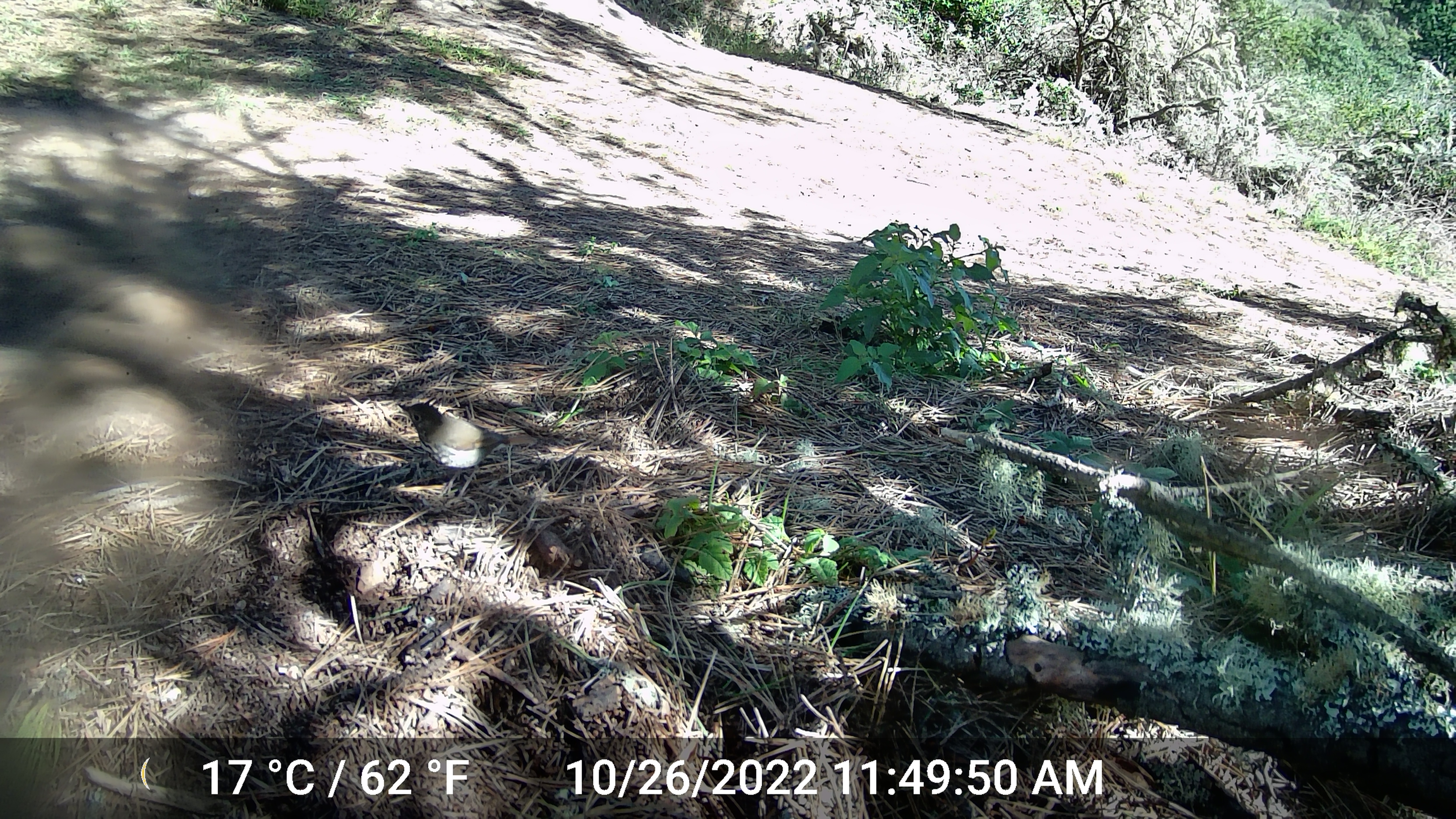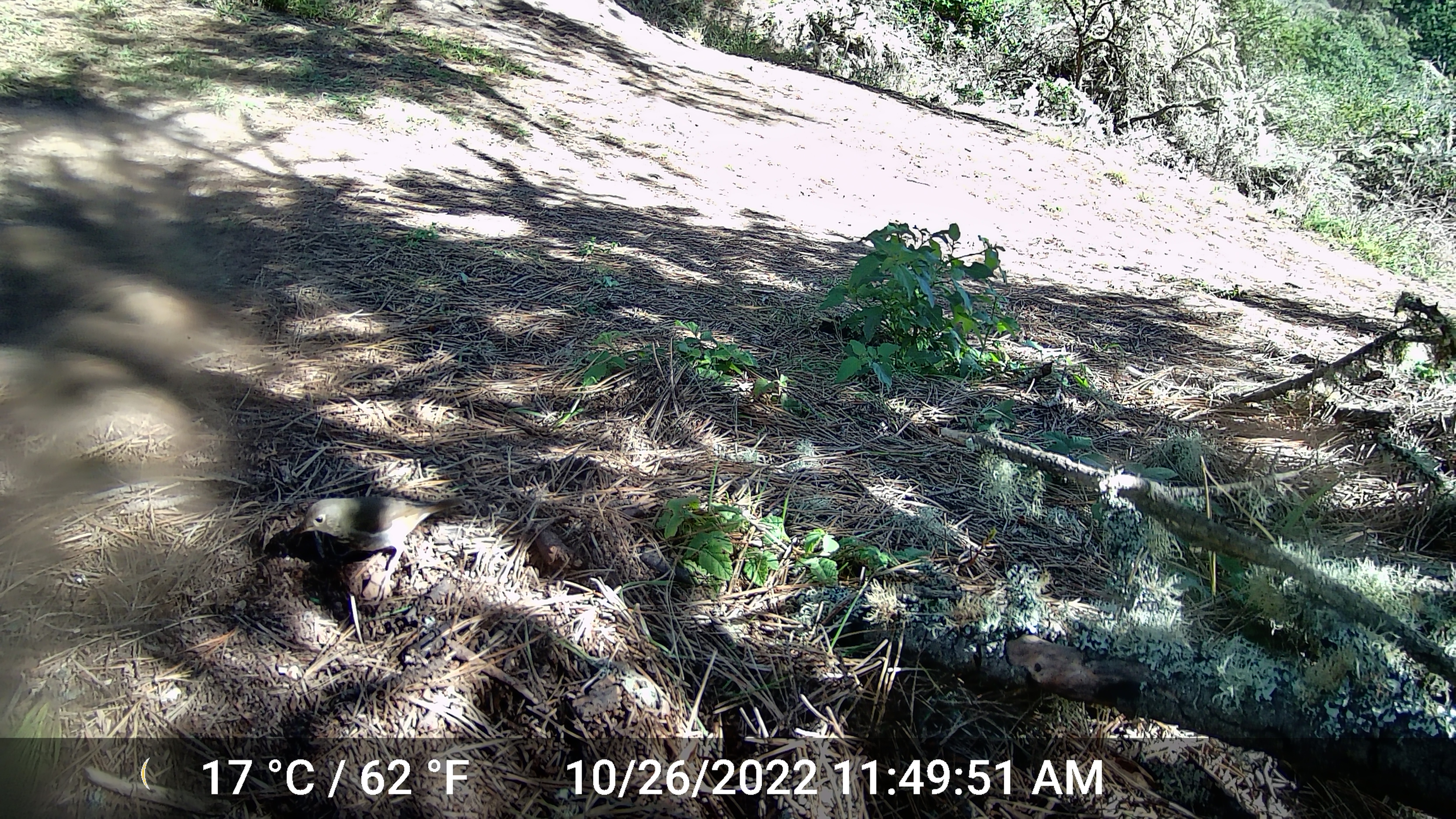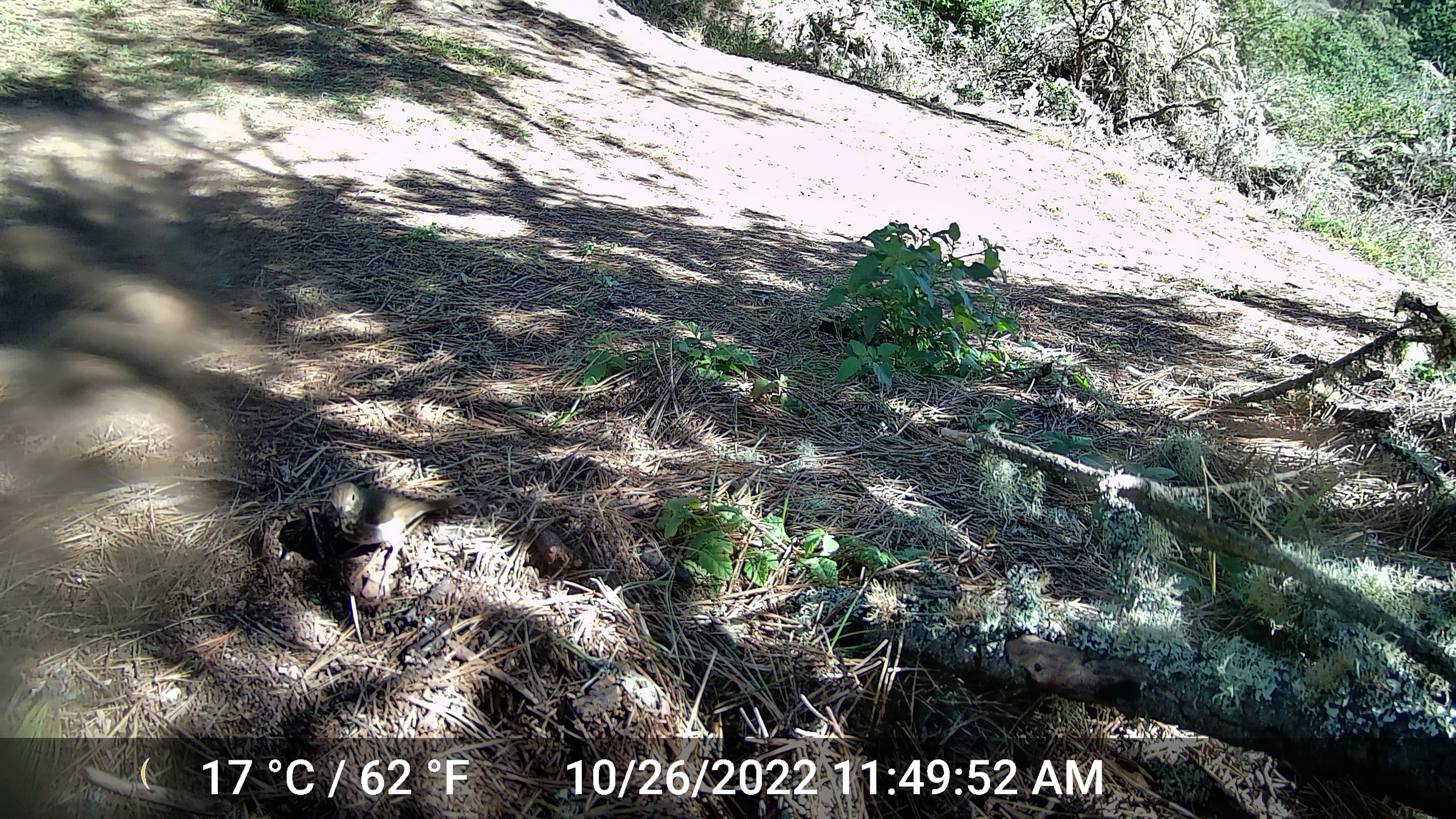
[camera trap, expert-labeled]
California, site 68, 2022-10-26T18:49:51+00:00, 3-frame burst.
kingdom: Animalia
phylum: Chordata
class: Aves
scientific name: Aves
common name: bird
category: unknown bird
Unknown bird (bird) (Aves).